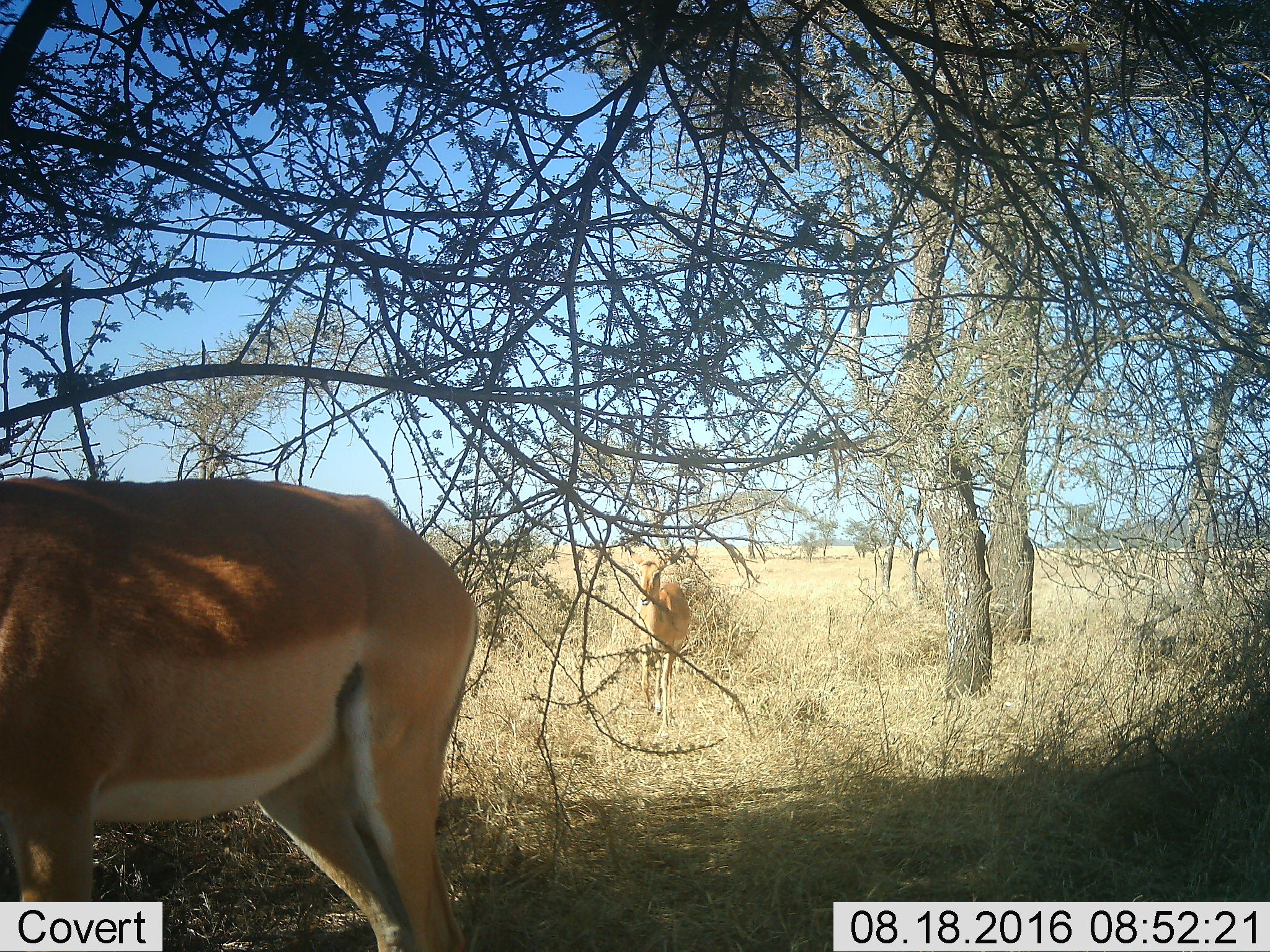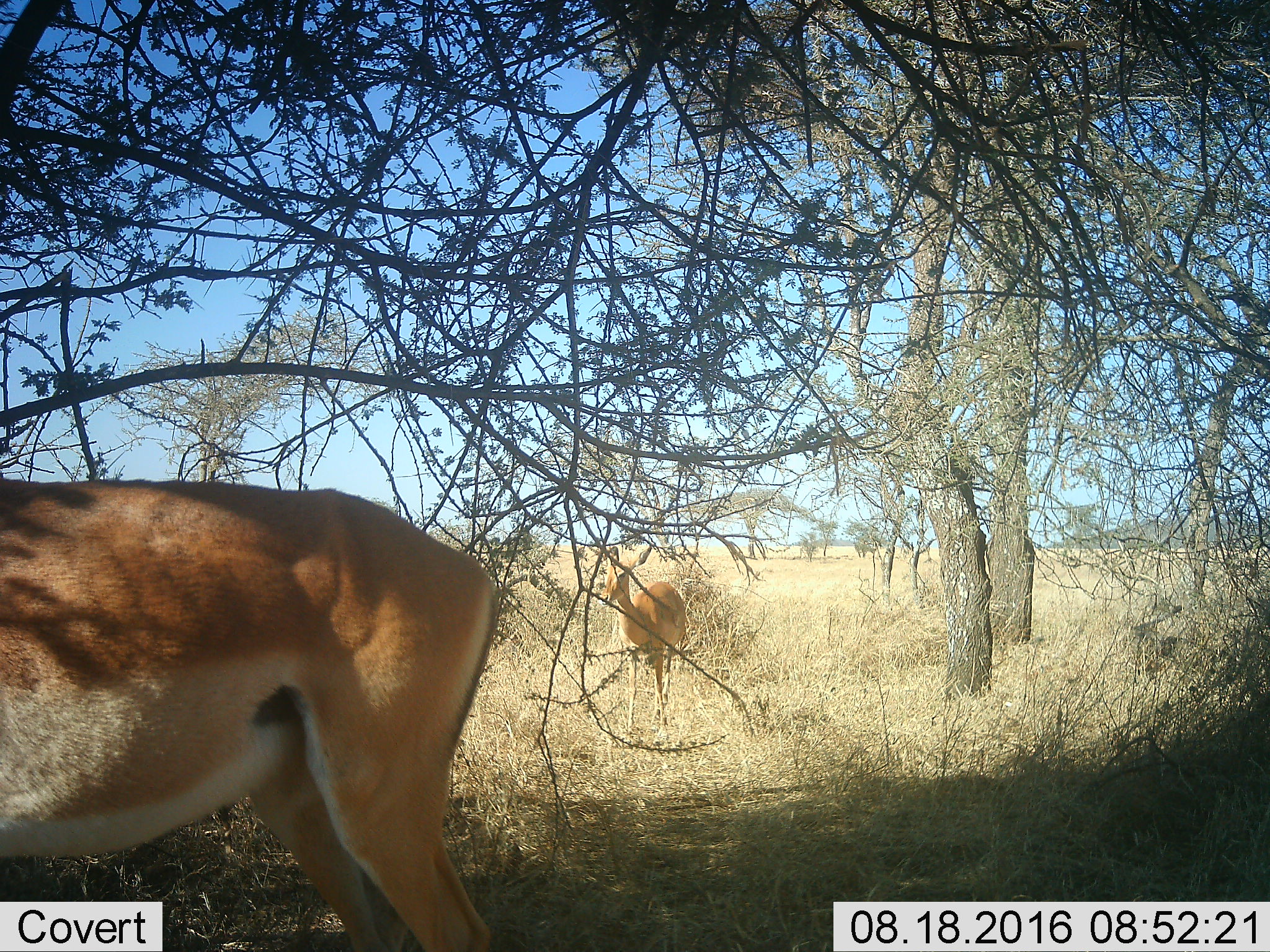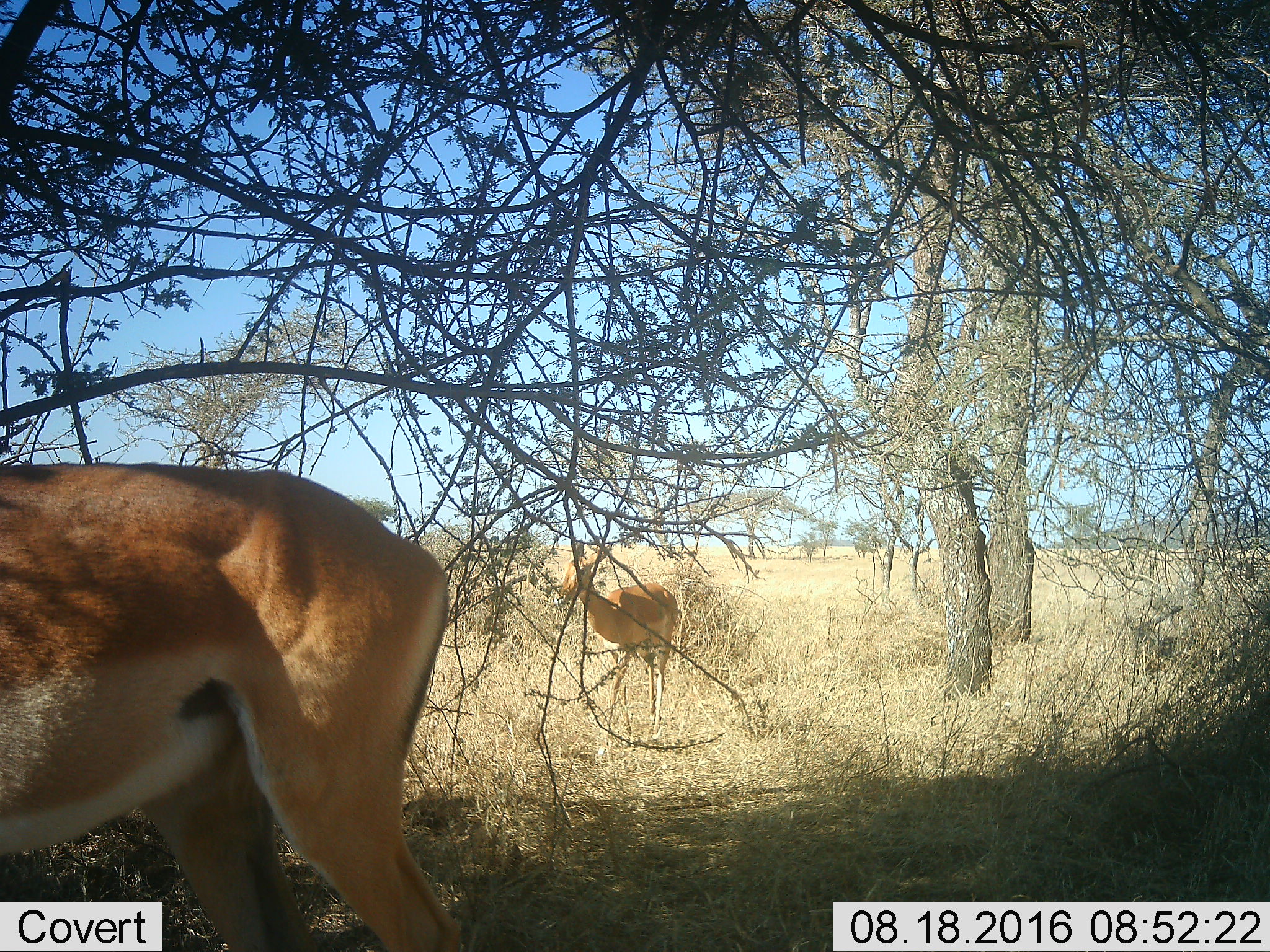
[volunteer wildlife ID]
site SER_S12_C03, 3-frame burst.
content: unidentified animal